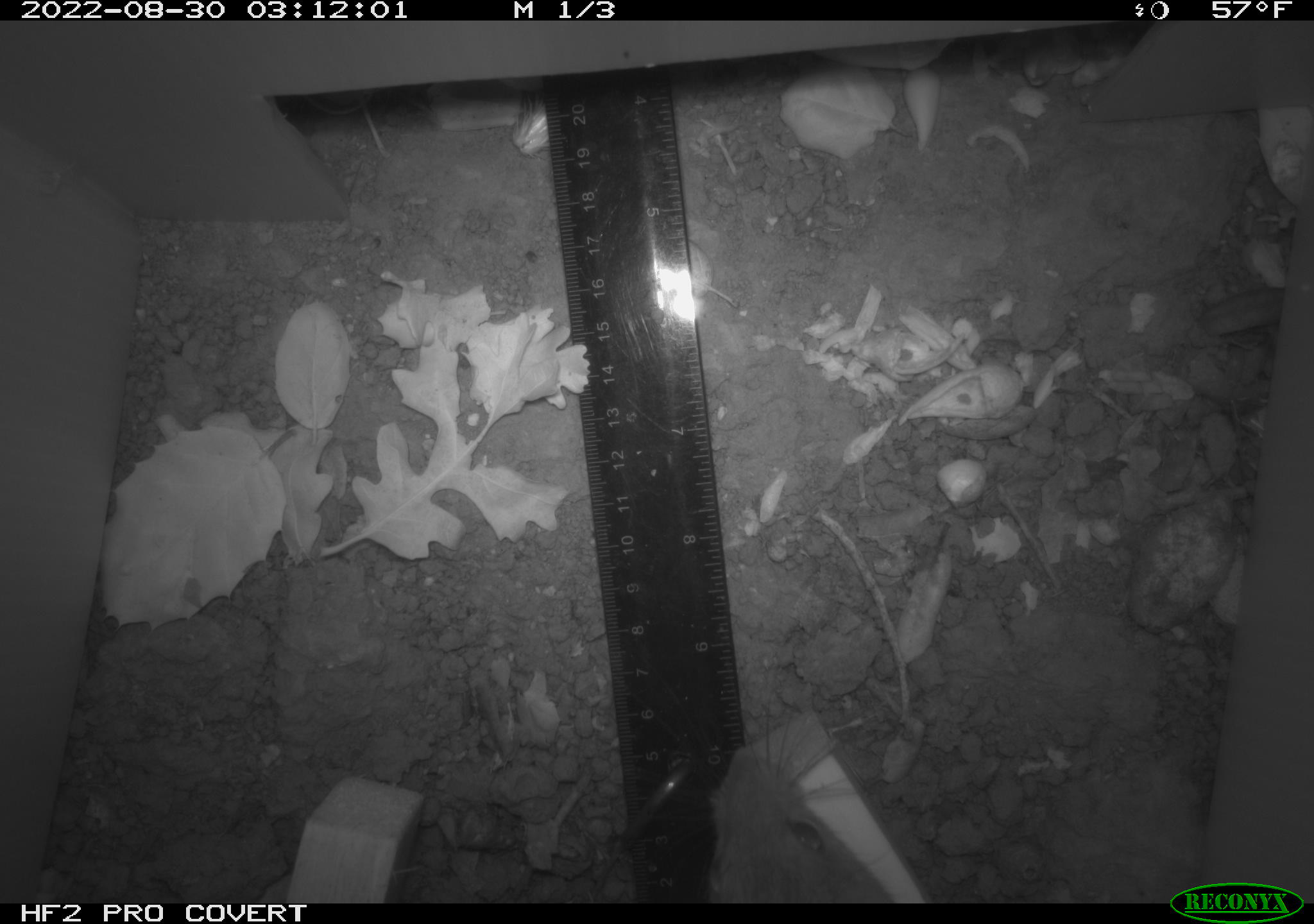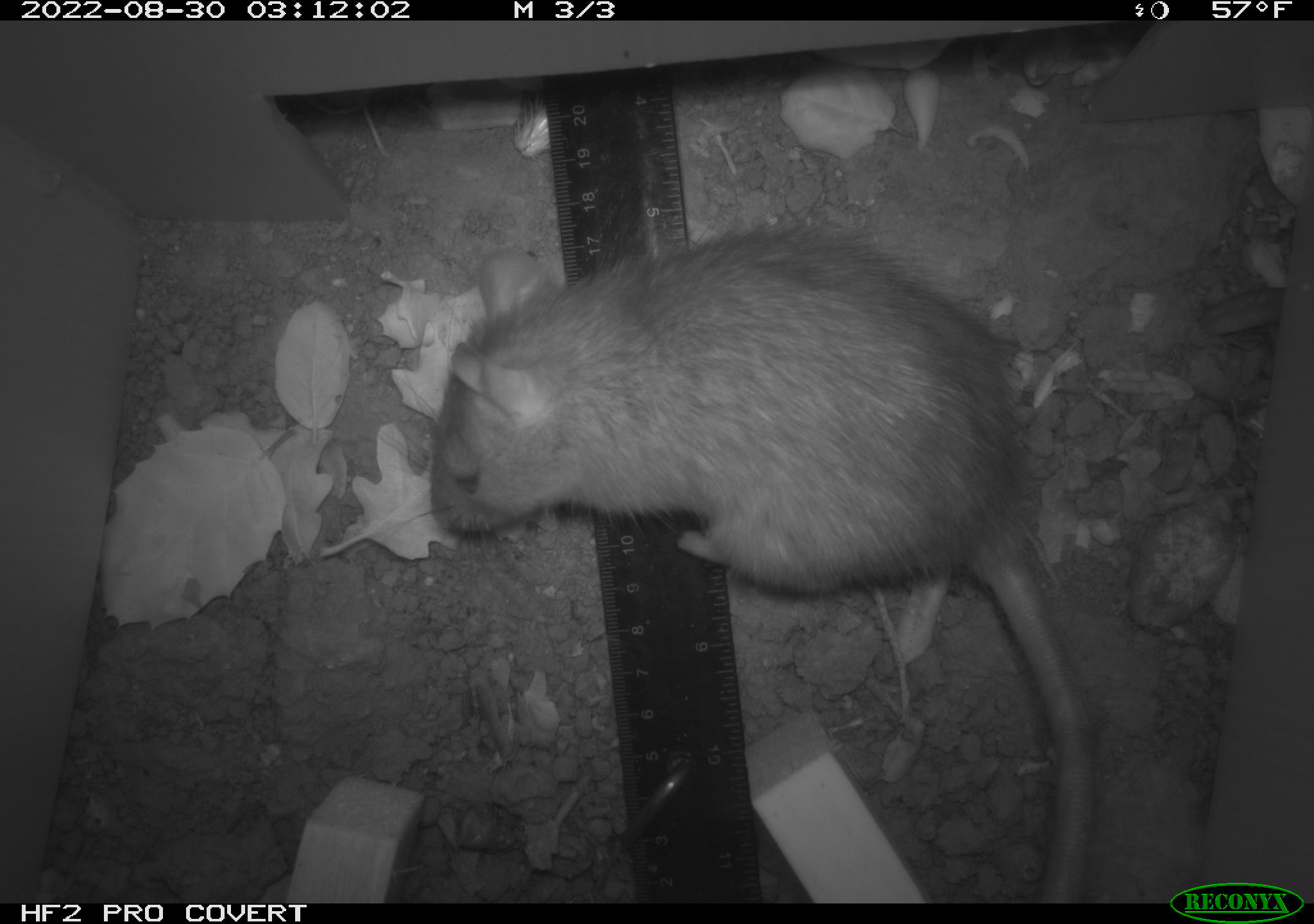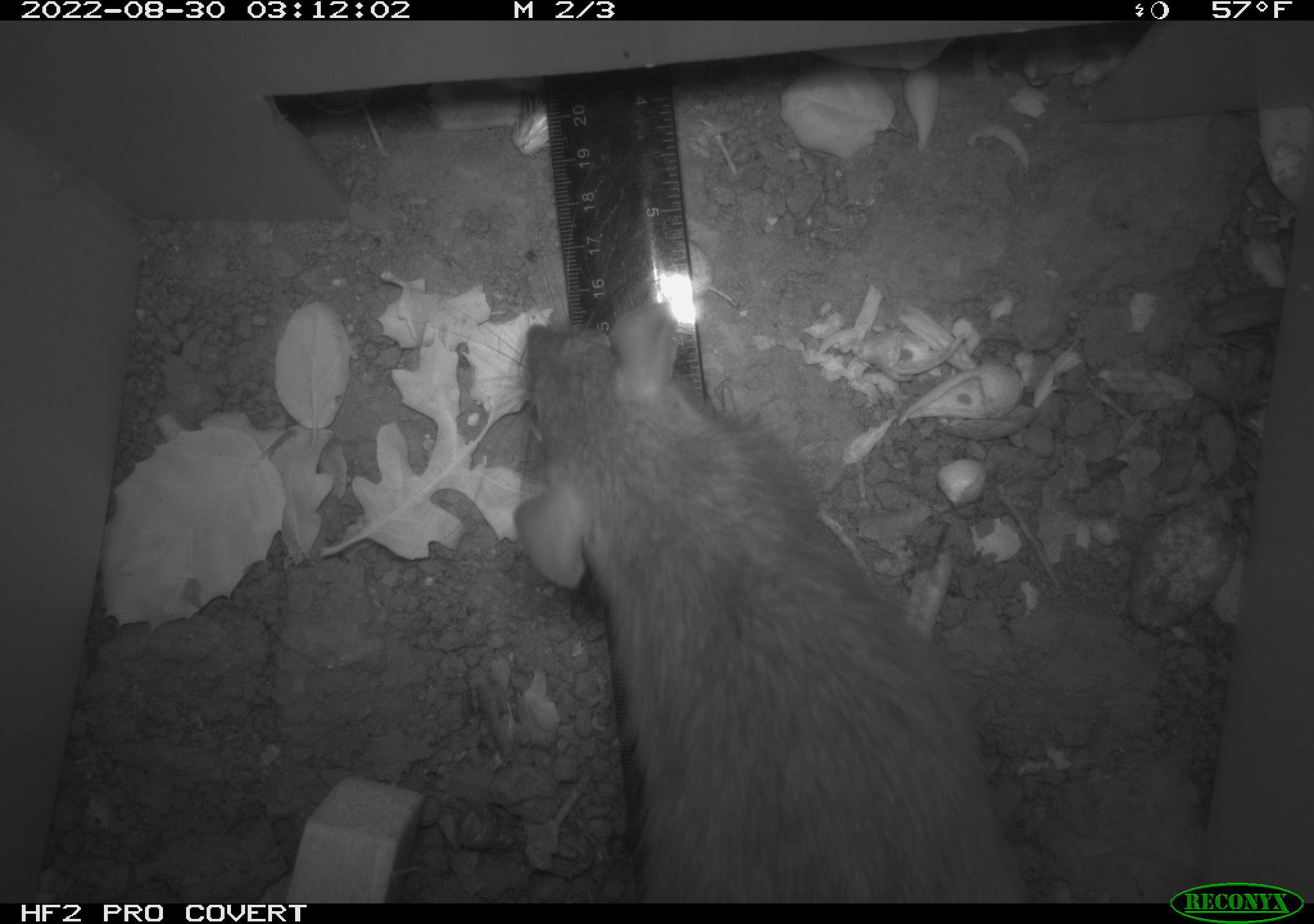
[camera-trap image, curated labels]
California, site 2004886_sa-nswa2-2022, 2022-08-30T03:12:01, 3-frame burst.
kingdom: Animalia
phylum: Chordata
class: Mammalia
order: Rodentia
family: Muridae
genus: Rattus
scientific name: Rattus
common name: rat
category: rattus species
Rattus species (rat) (Rattus).